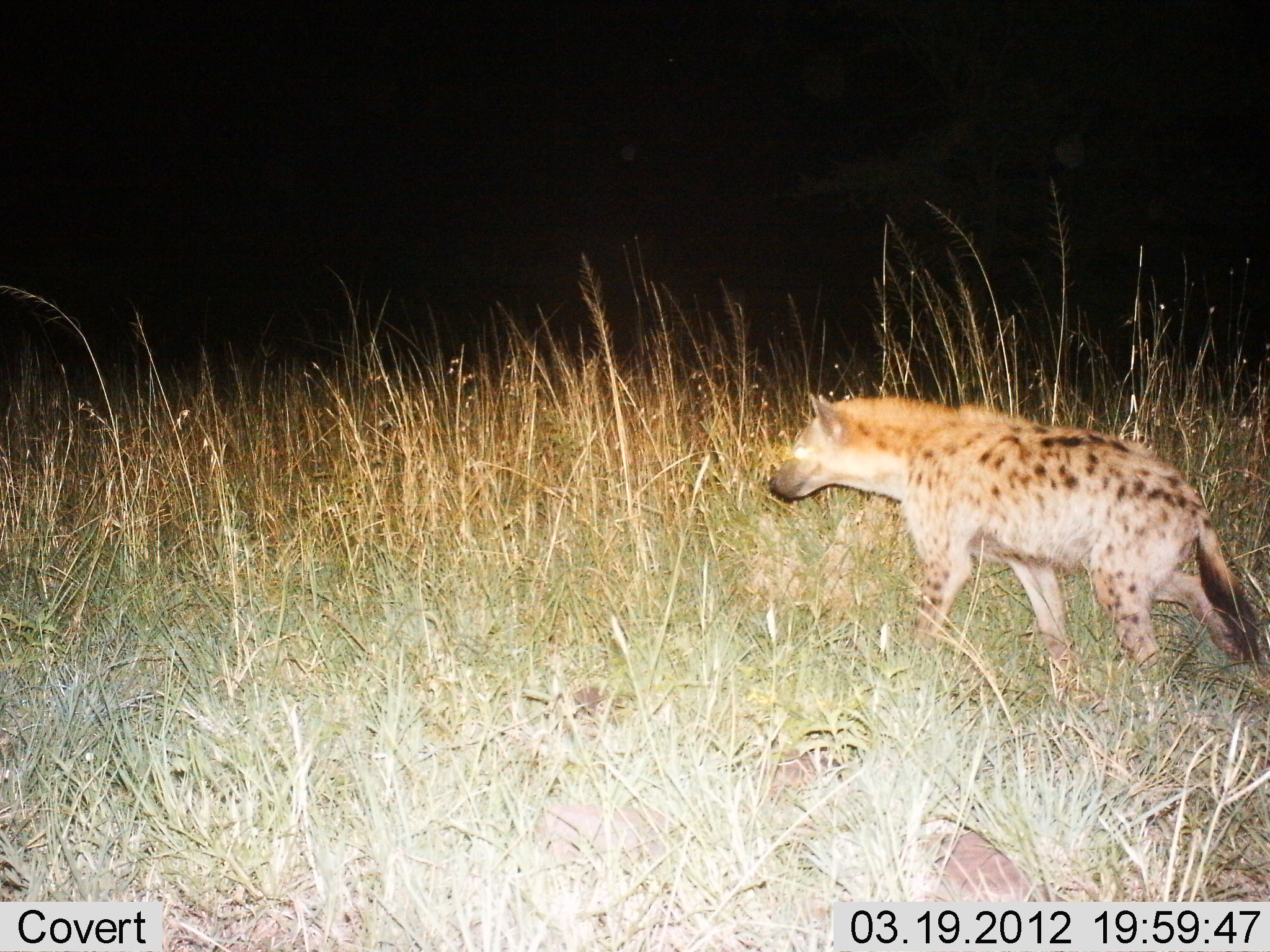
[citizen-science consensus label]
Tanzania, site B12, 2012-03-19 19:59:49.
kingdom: Animalia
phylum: Chordata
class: Mammalia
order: Carnivora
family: Hyaenidae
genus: Crocuta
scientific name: Crocuta crocuta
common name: spotted hyena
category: hyenaspotted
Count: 1.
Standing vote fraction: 11%.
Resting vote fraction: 0%.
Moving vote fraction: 89%.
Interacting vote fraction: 0%.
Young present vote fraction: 0%.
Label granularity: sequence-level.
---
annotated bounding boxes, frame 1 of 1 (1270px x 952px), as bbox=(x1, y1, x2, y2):
animal: bbox=(764, 391, 1269, 748)